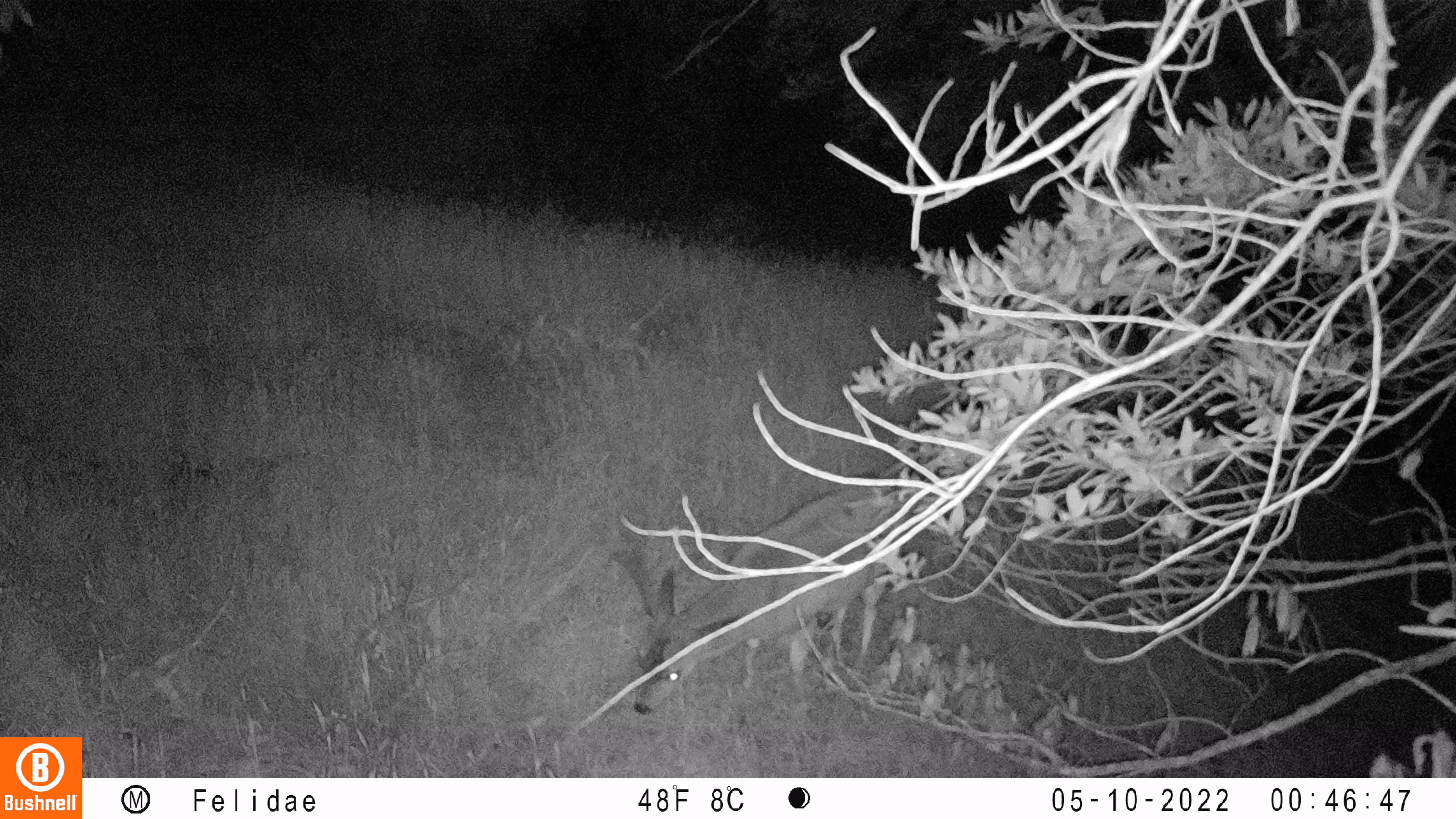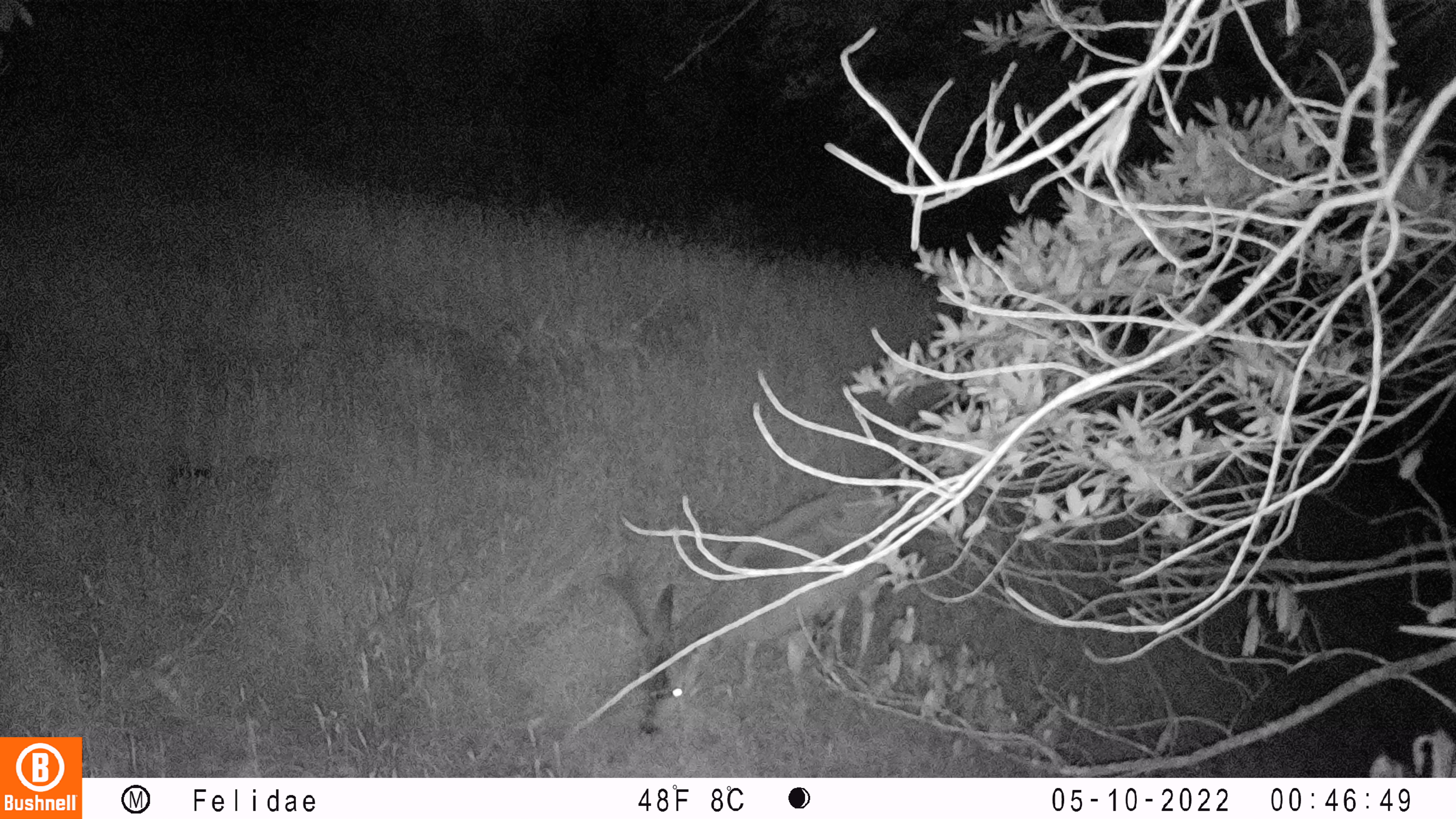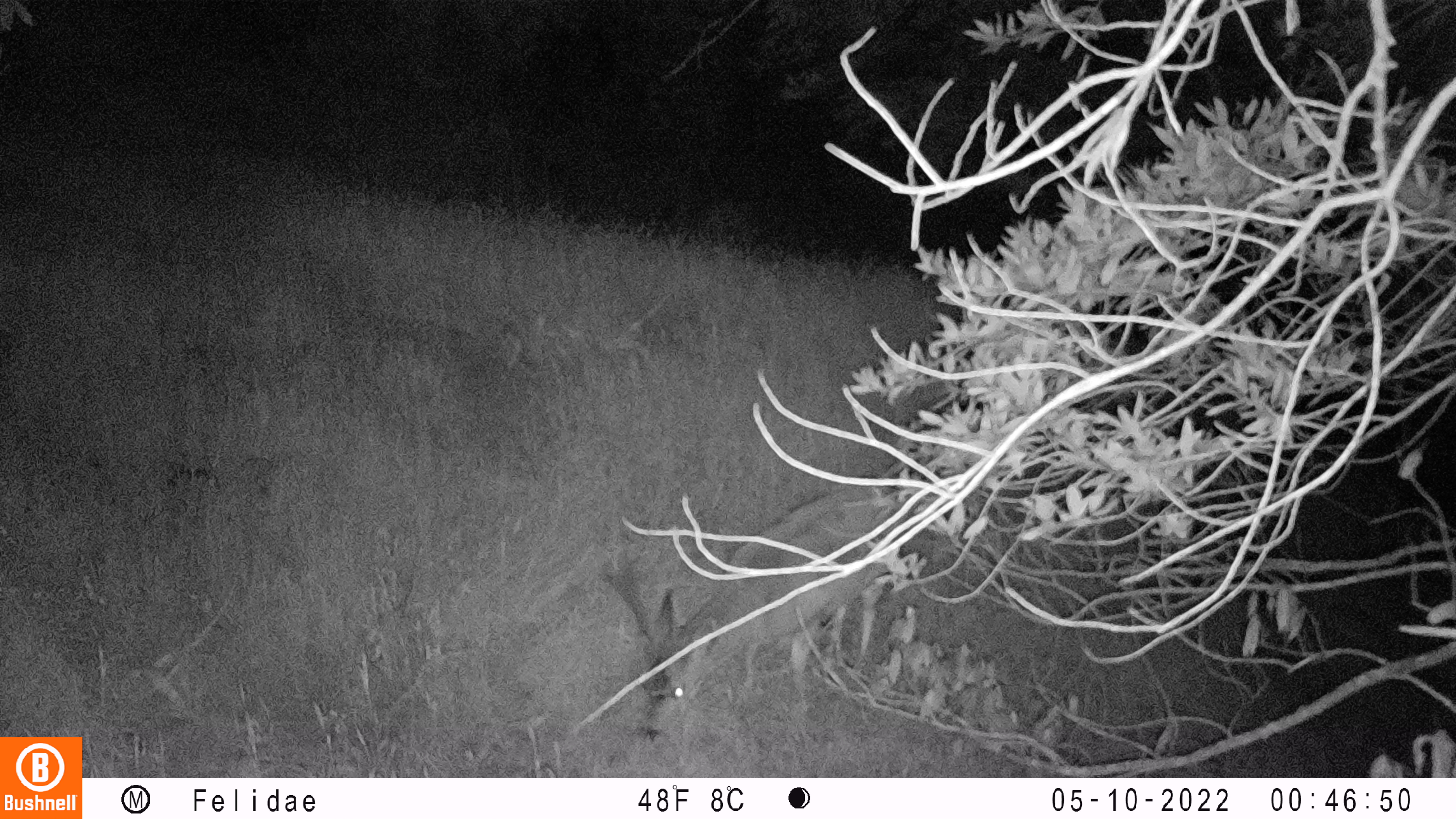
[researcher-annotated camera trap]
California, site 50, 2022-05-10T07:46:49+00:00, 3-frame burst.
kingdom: Animalia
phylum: Chordata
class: Mammalia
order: Artiodactyla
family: Cervidae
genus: Odocoileus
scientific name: Odocoileus hemionus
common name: mule deer